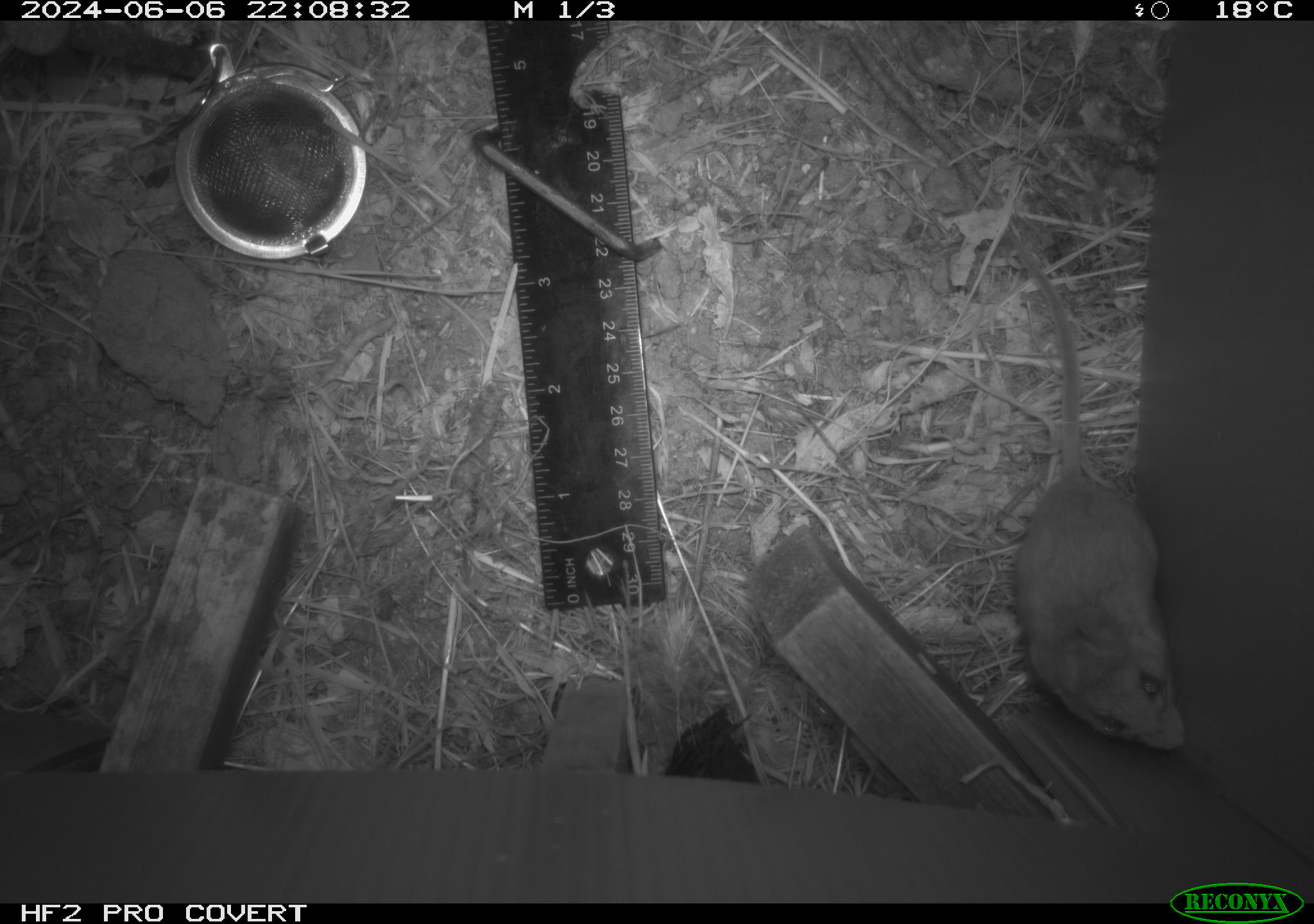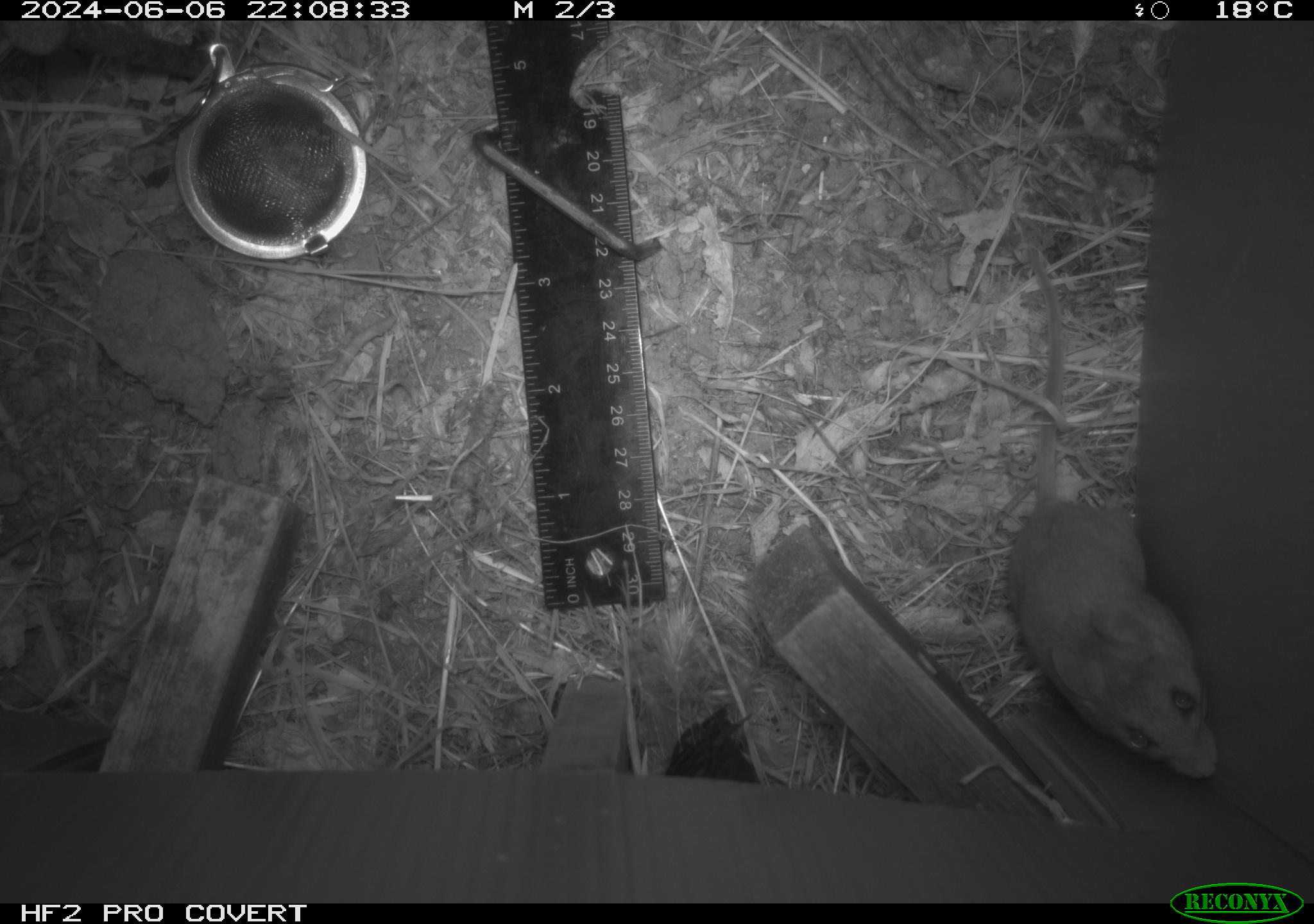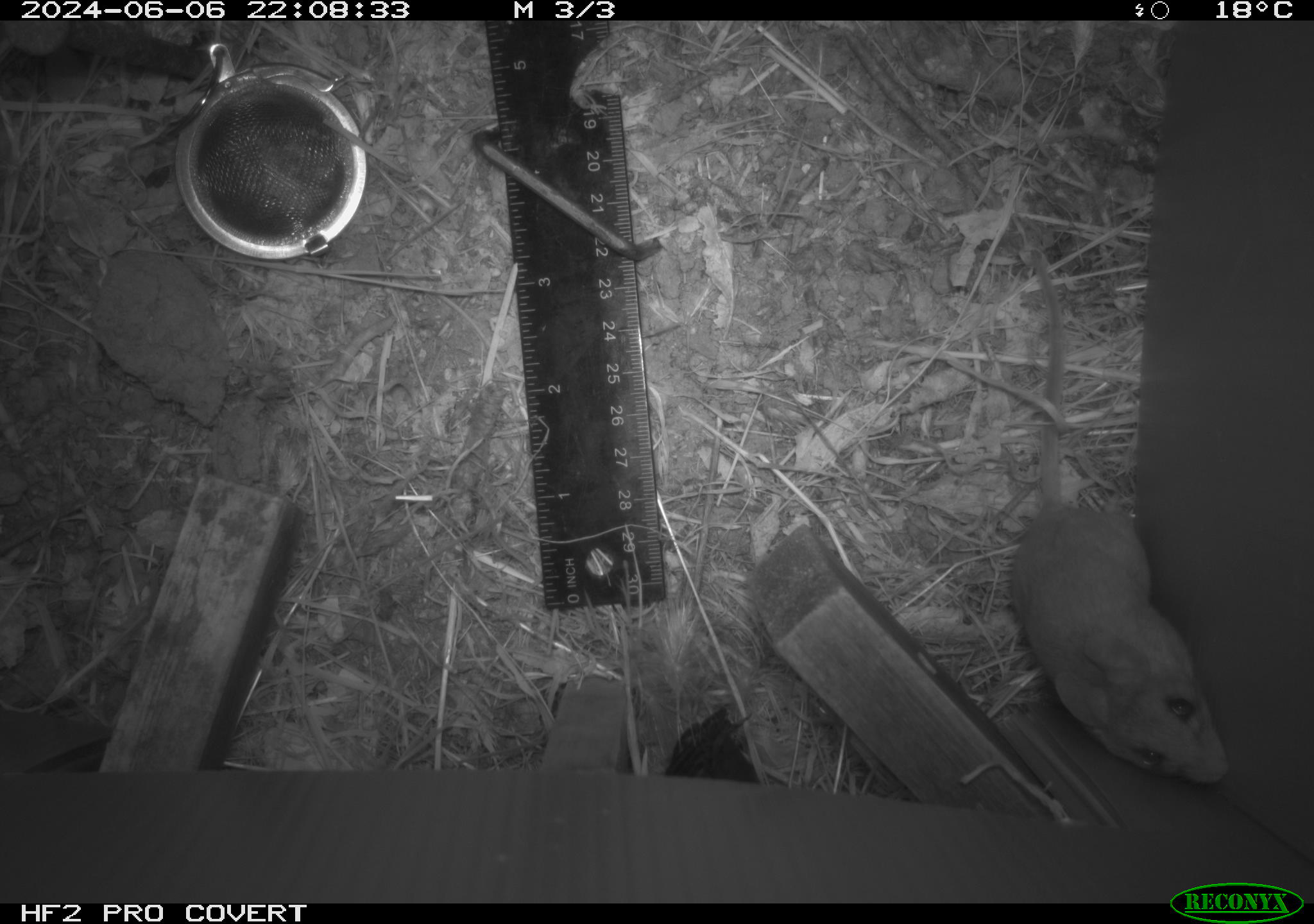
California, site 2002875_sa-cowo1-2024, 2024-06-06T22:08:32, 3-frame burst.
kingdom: Animalia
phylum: Chordata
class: Mammalia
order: Rodentia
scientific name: Rodentia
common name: mouse species